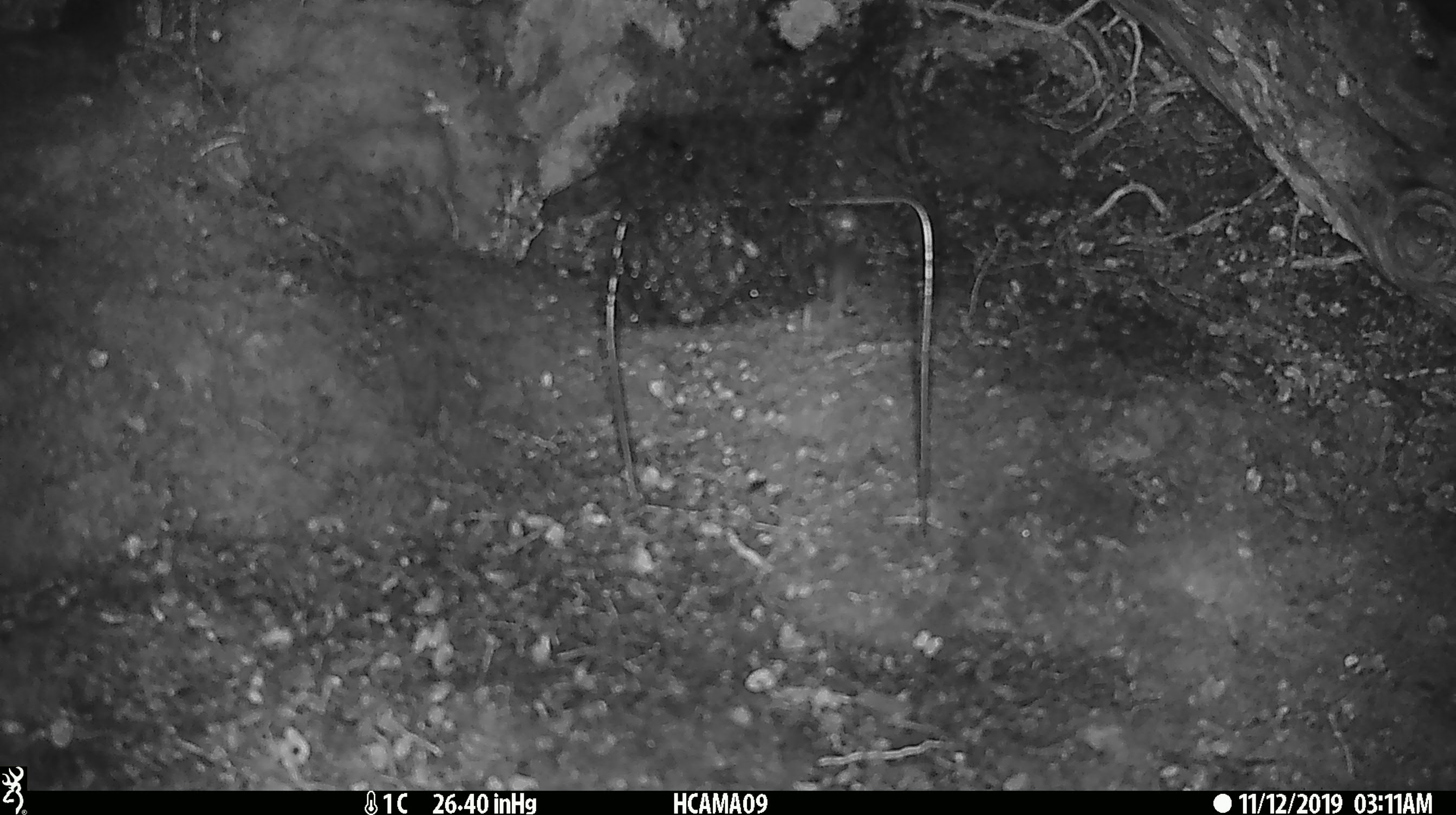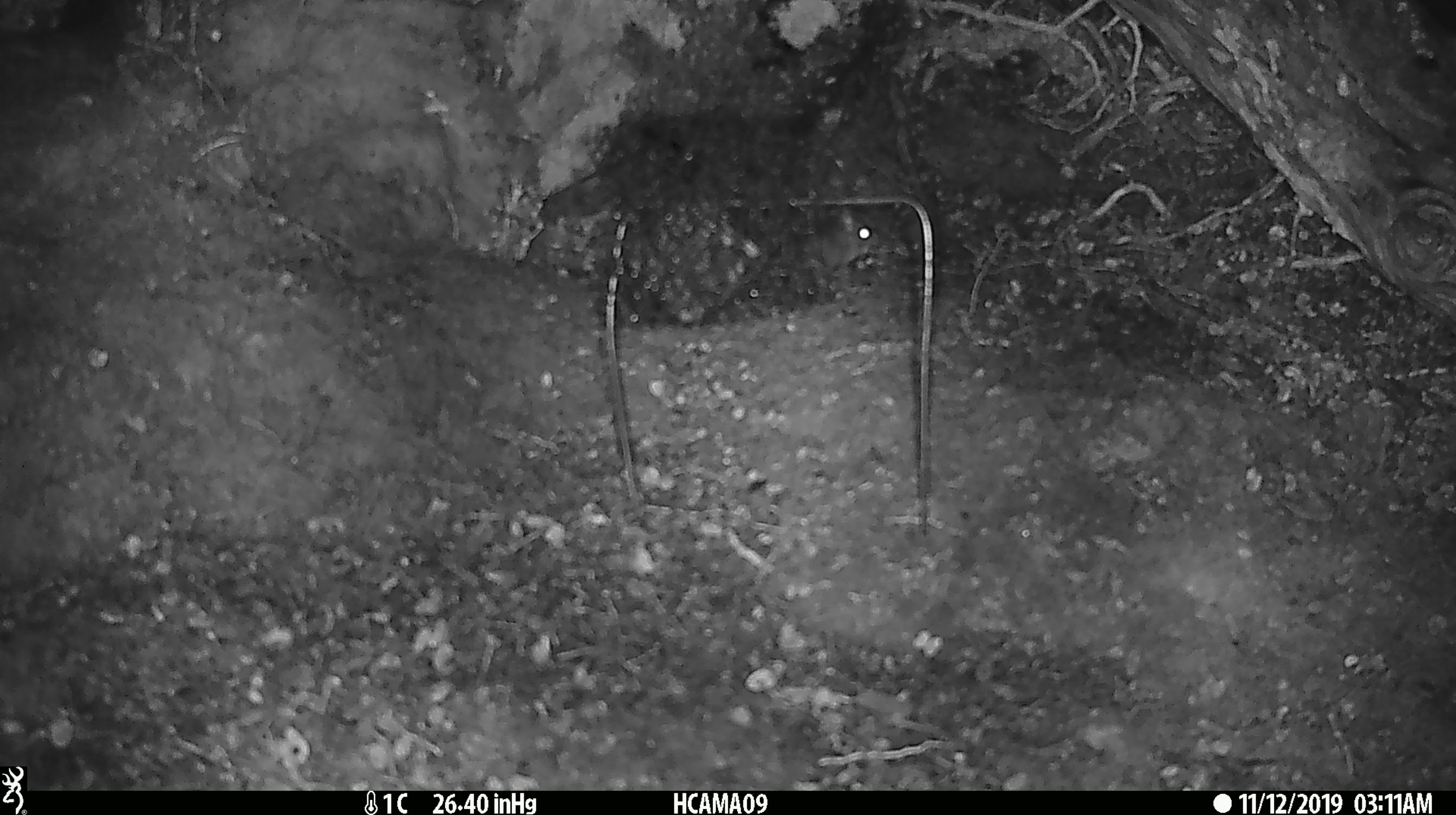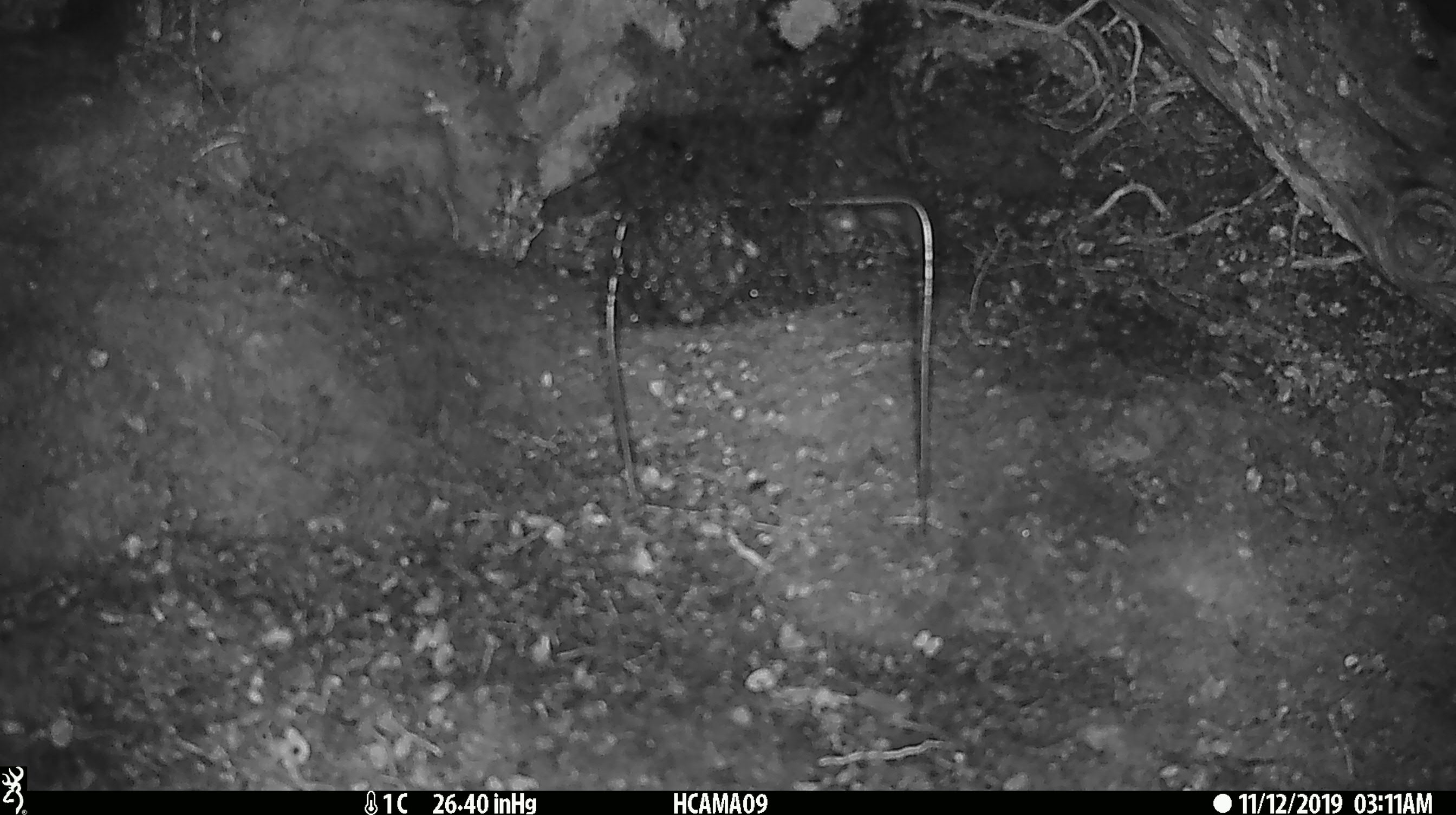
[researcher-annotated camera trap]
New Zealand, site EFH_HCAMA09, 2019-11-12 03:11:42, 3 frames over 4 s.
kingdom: Animalia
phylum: Chordata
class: Mammalia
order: Rodentia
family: Muridae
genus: Mus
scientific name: Mus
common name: mouse